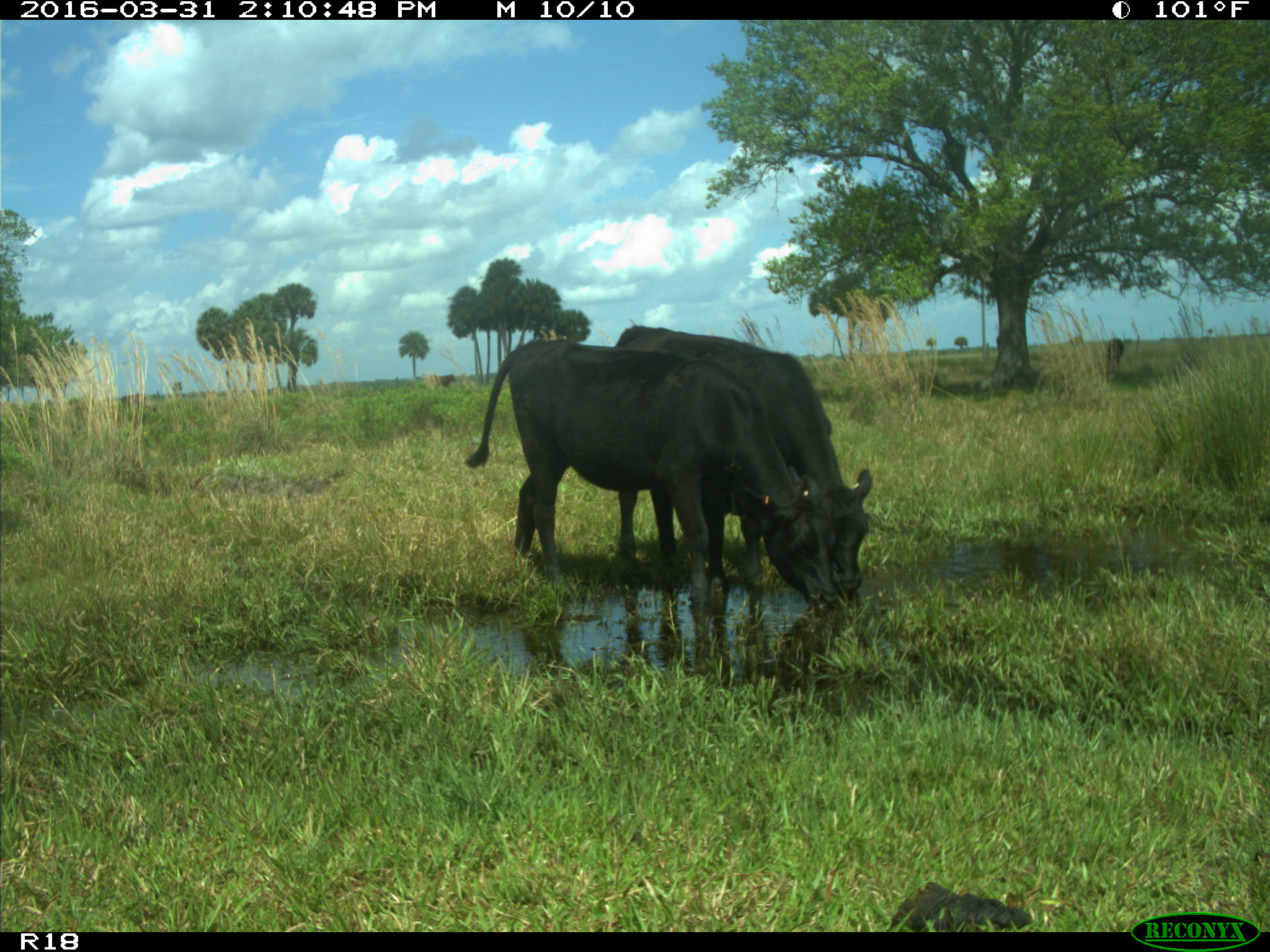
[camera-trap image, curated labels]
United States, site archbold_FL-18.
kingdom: Animalia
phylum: Chordata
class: Mammalia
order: Artiodactyla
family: Bovidae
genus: Bos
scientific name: Bos taurus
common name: domestic cow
Bos taurus (domestic cow).